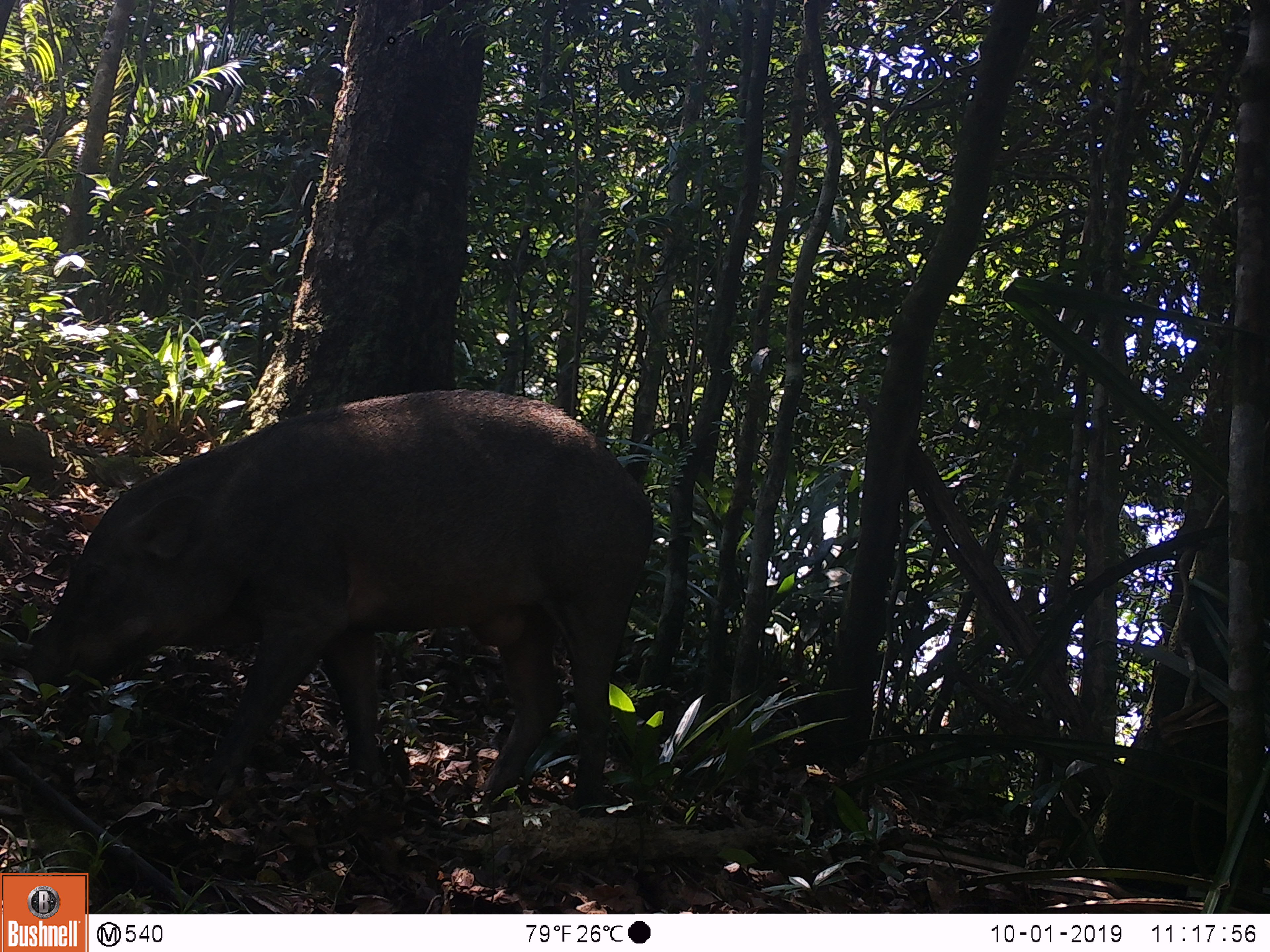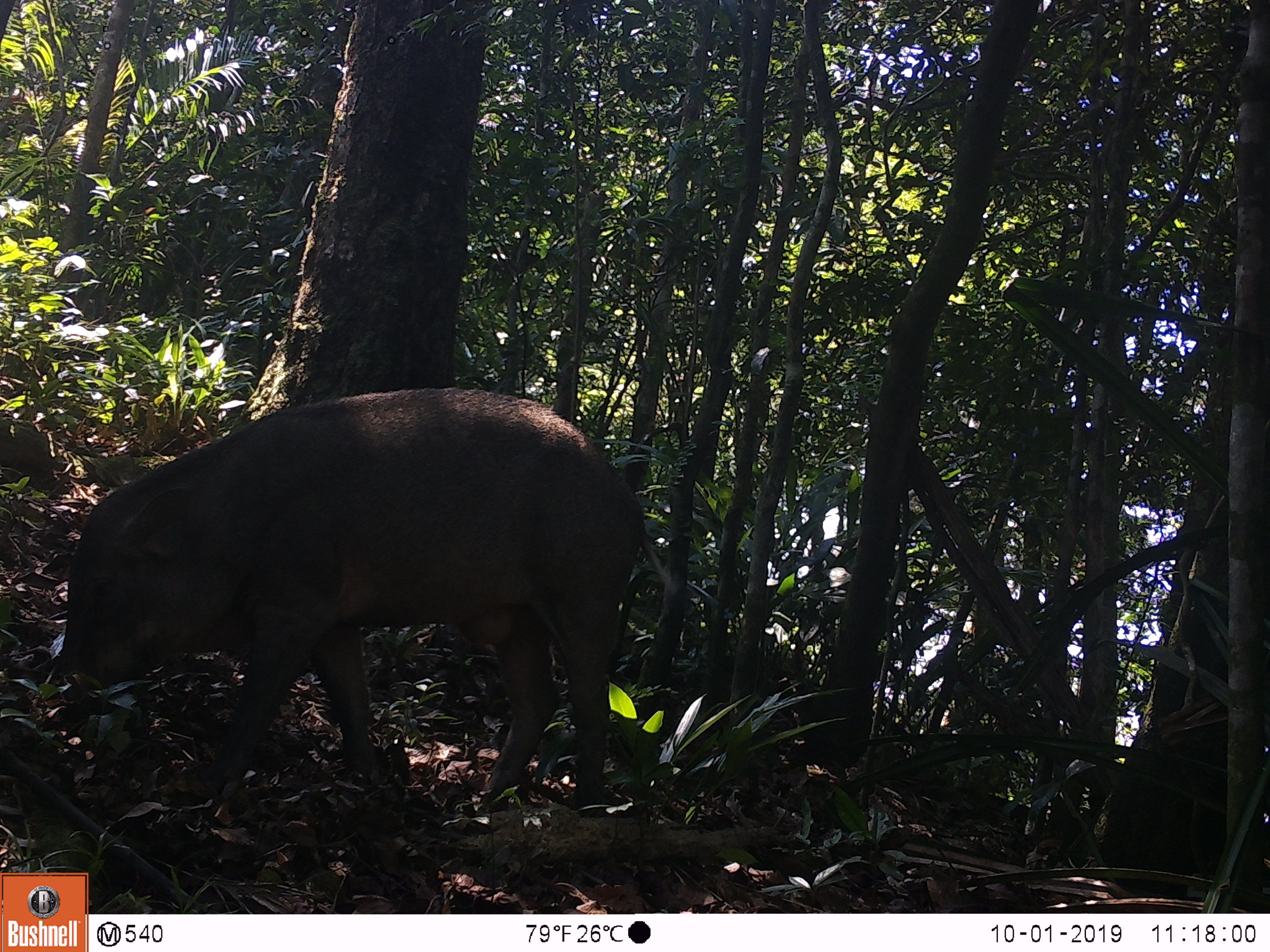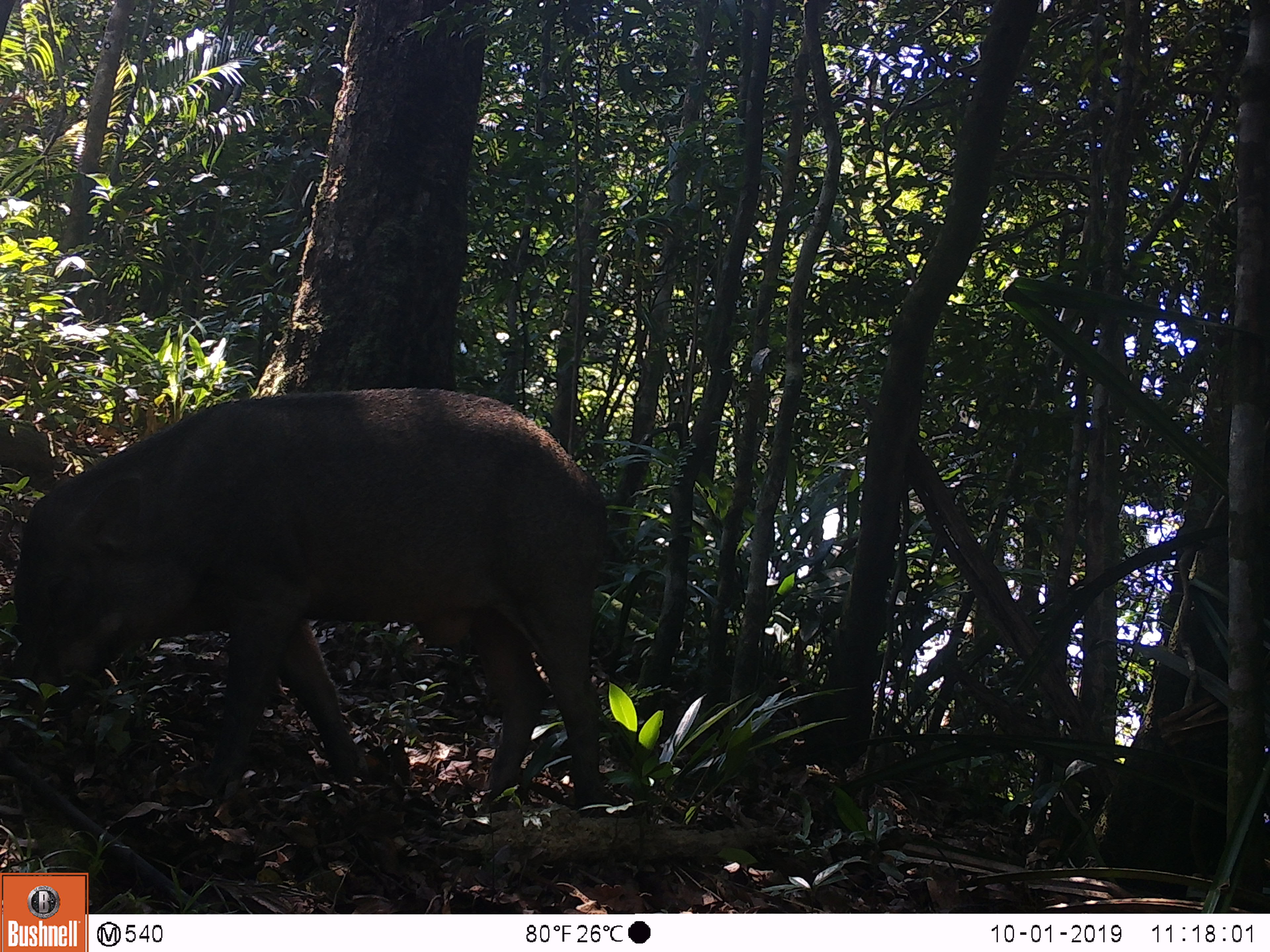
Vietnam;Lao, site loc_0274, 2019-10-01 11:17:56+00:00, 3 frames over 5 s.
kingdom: Animalia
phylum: Chordata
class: Mammalia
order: Artiodactyla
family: Suidae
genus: Sus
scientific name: Sus scrofa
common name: eurasian wild pig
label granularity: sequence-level